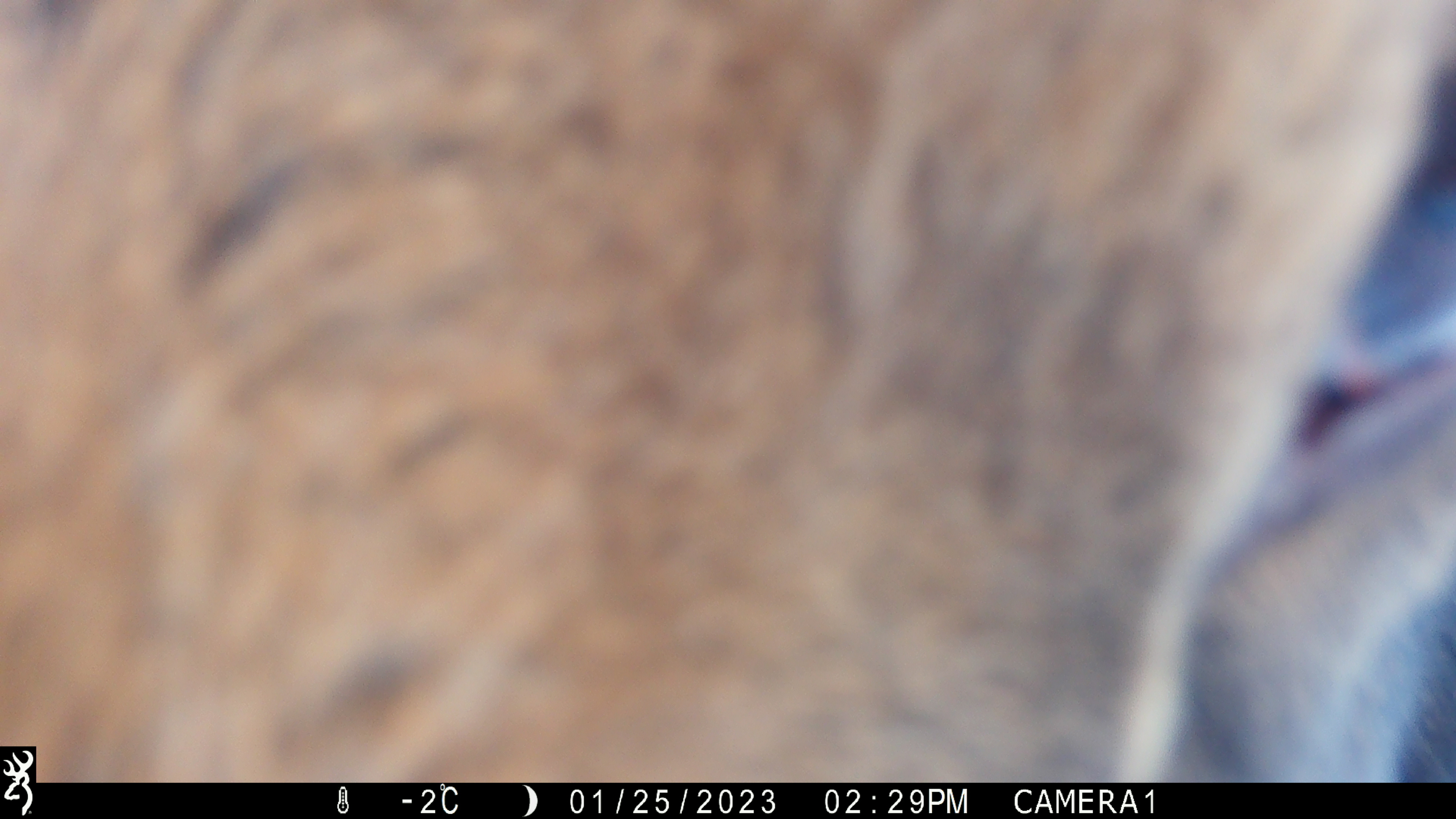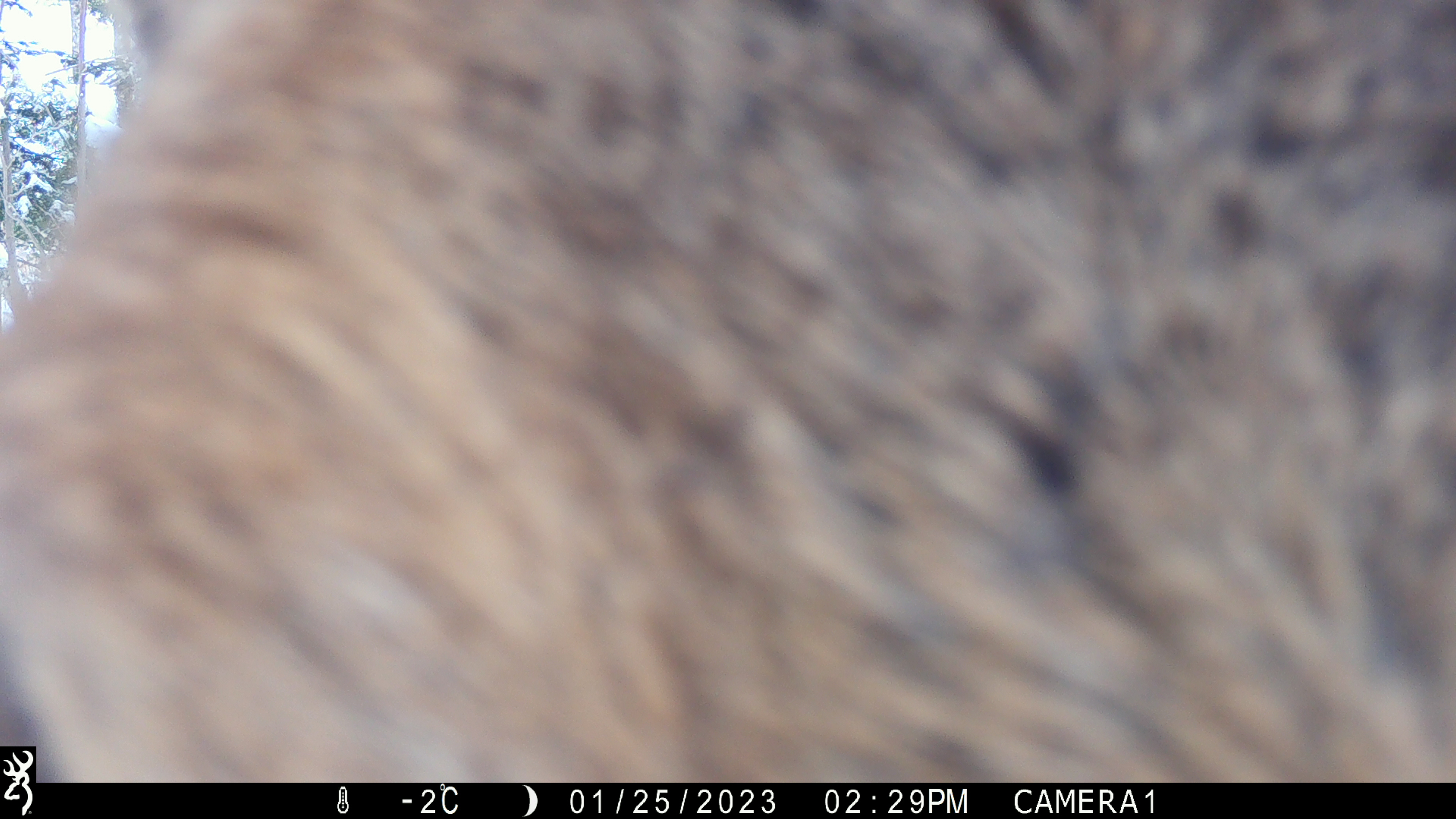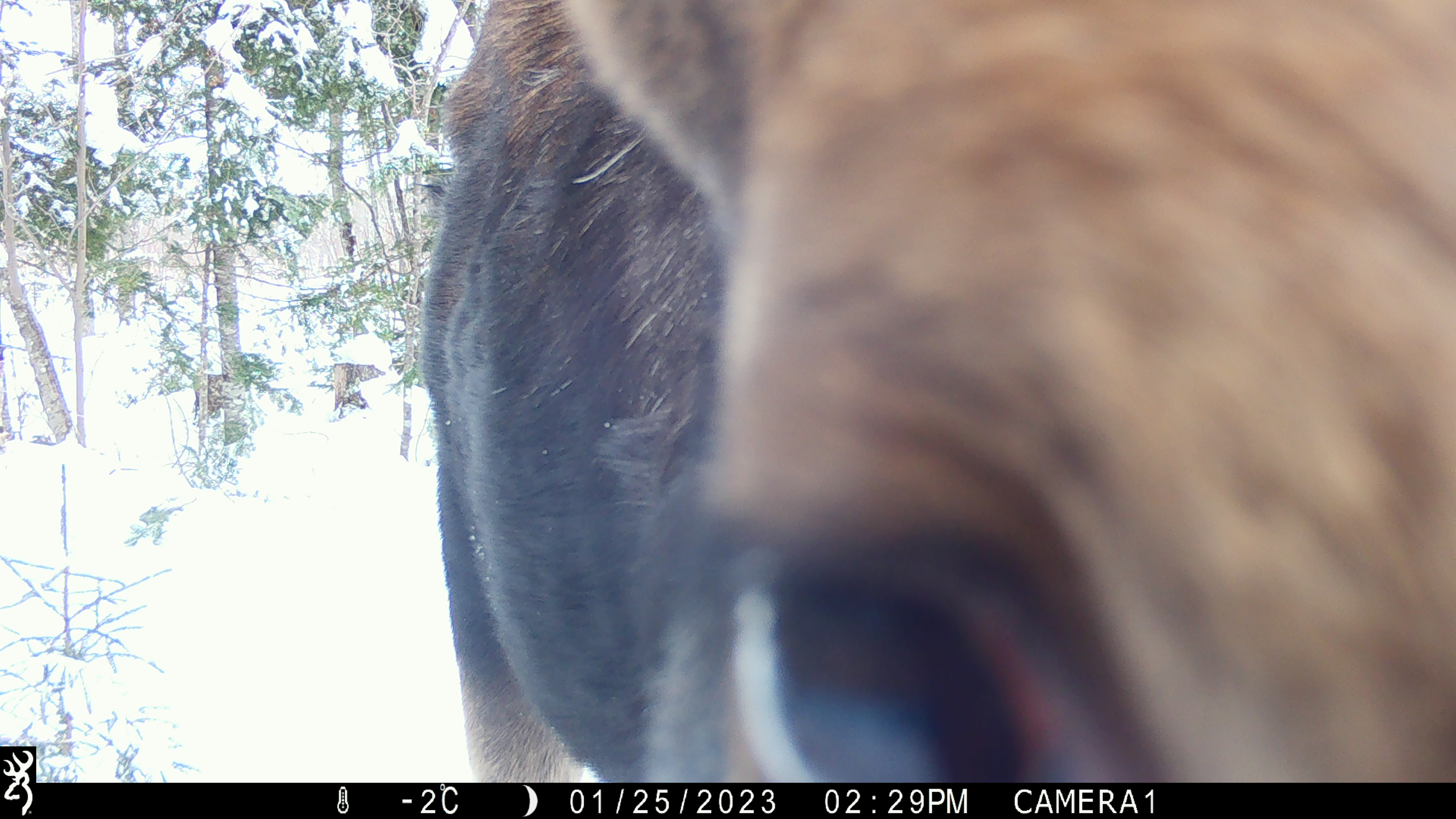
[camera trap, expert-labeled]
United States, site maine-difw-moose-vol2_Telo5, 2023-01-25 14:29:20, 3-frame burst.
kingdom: Animalia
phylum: Chordata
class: Mammalia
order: Artiodactyla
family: Cervidae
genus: Alces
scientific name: Alces alces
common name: moose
Moose (Alces alces).